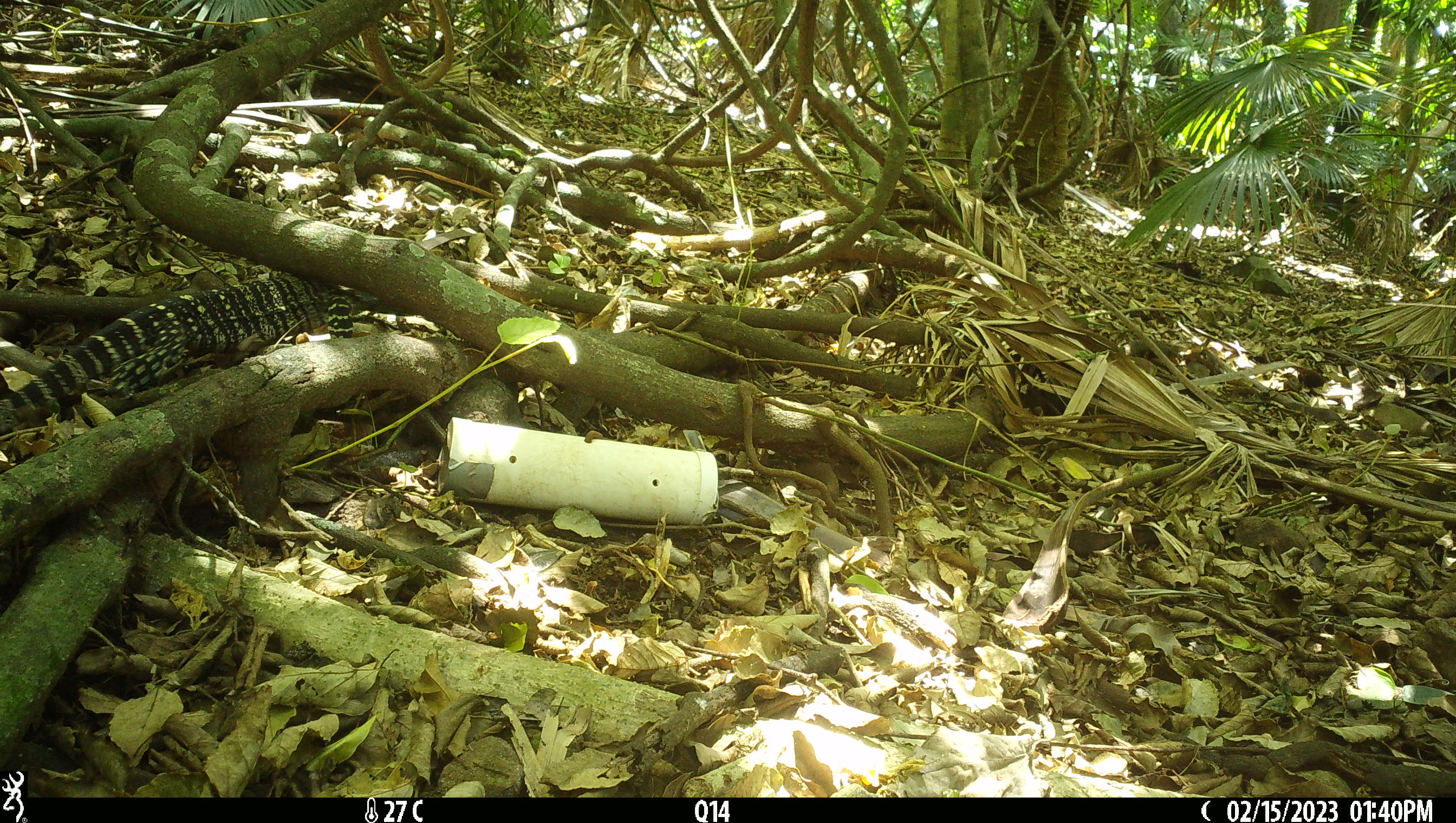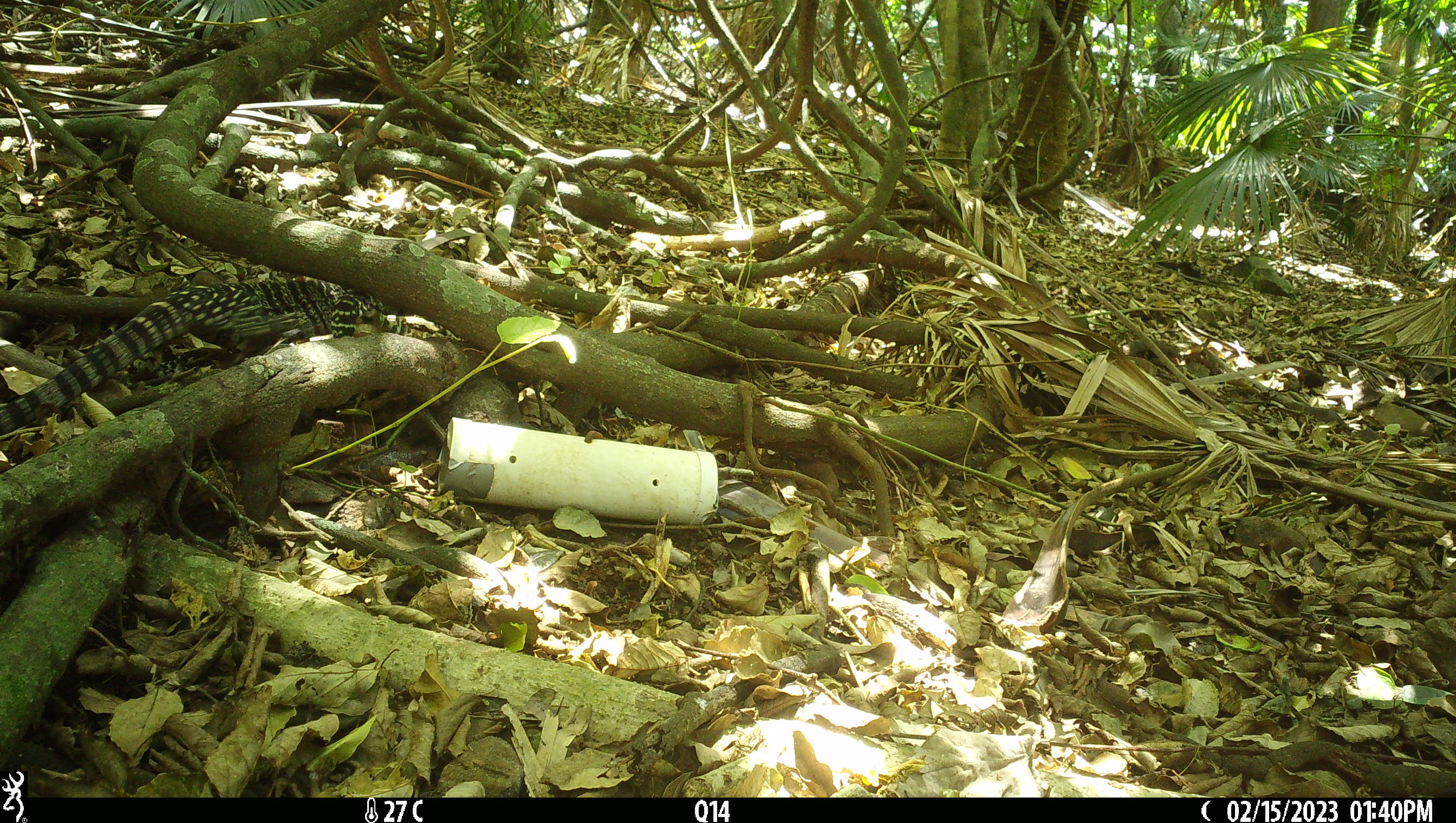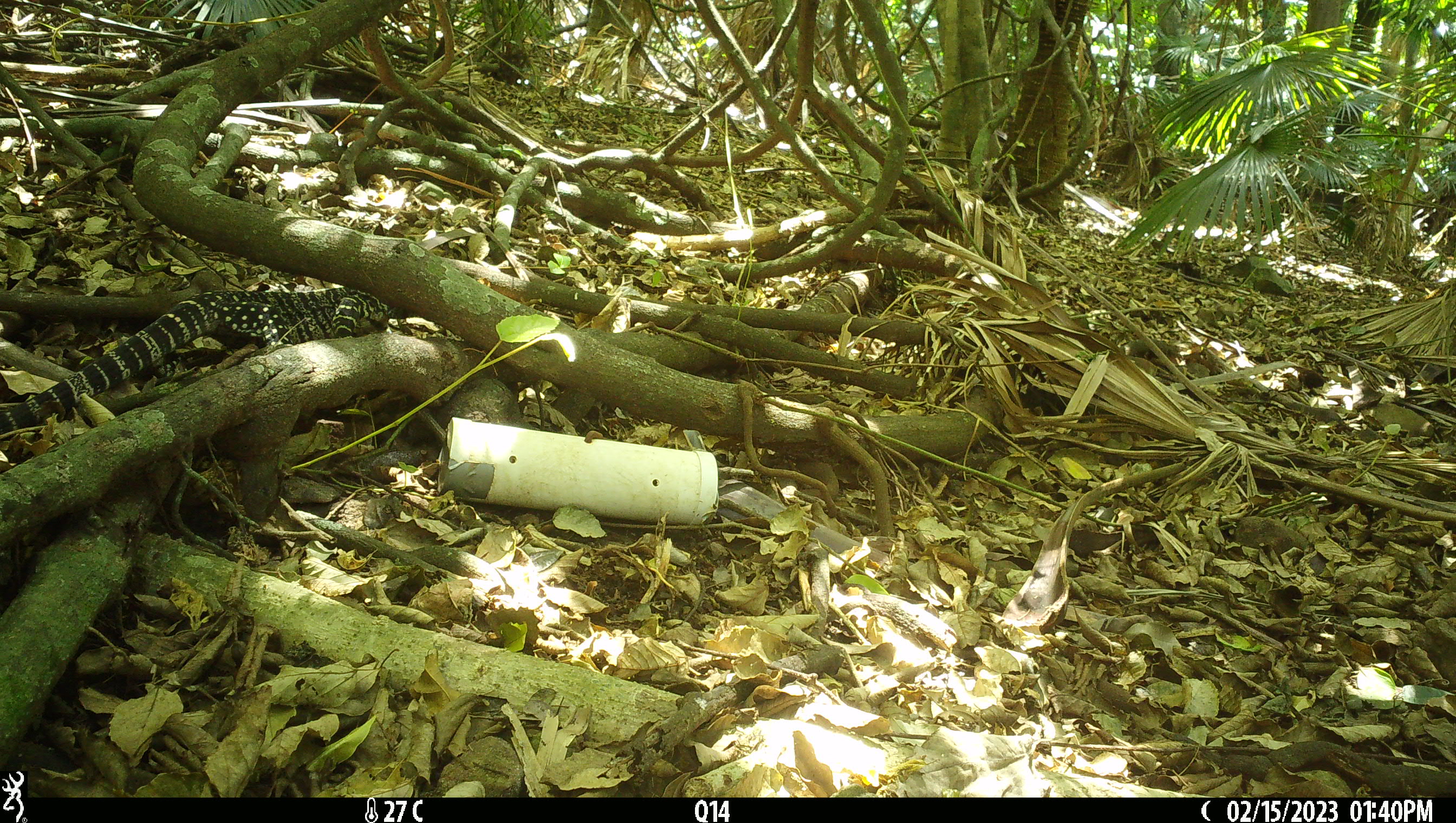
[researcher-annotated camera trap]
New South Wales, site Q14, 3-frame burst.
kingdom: Animalia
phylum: Chordata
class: Reptilia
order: Squamata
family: Varanidae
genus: Varanus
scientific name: Varanus varius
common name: lace monitor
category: goanna